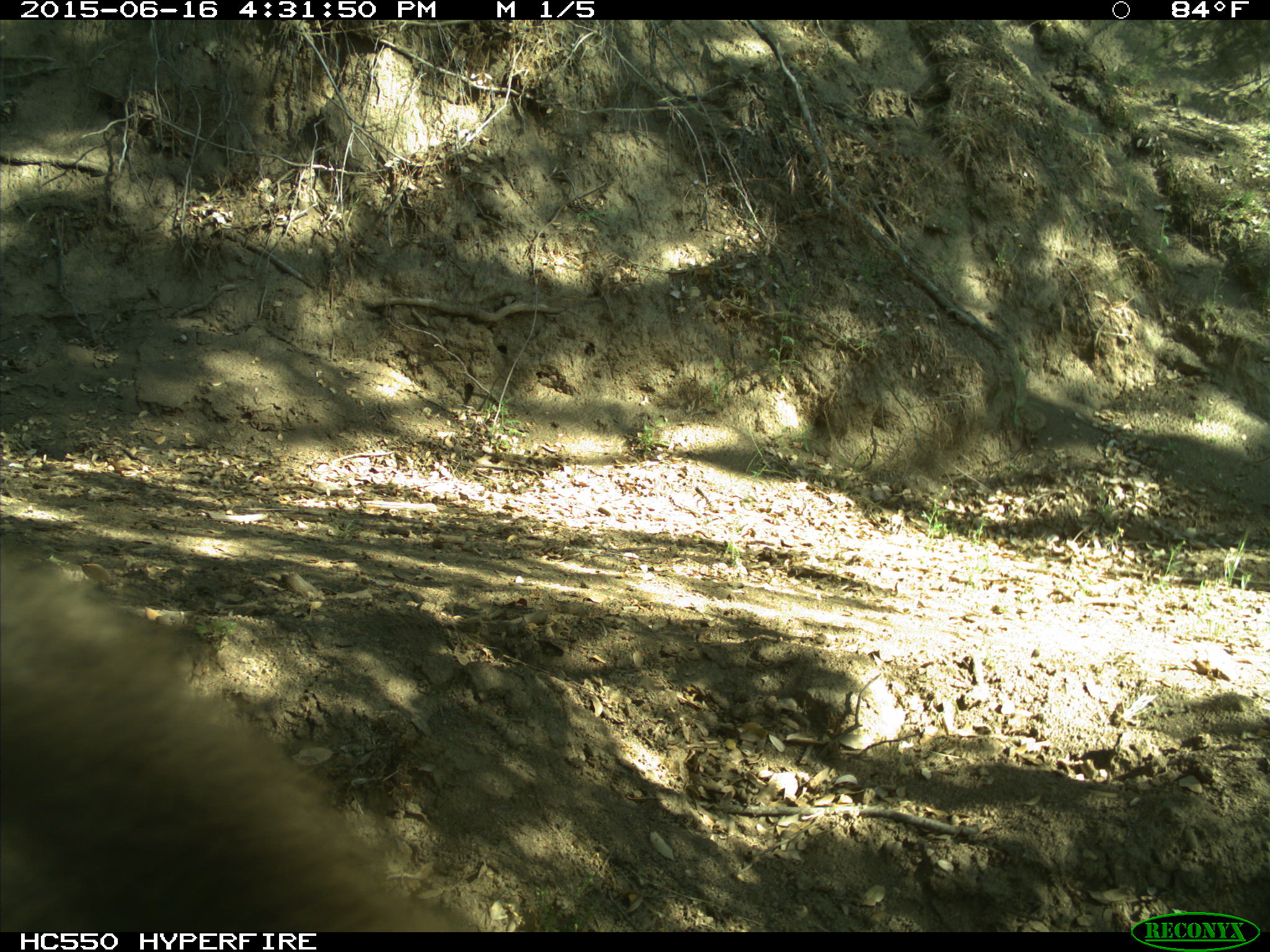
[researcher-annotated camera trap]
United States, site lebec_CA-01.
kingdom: Animalia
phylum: Chordata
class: Mammalia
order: Carnivora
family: Ursidae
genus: Ursus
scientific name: Ursus americanus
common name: american black bear